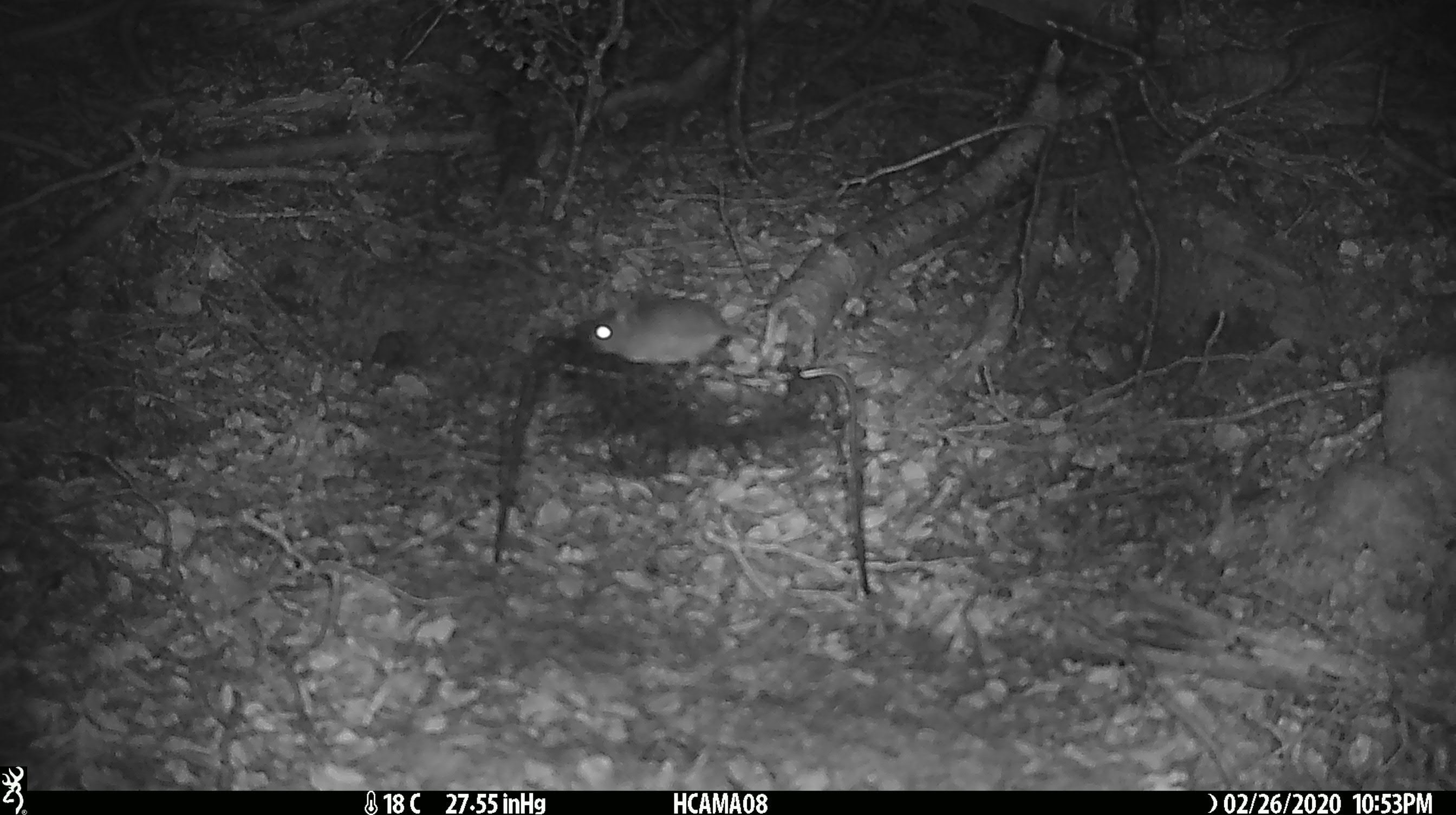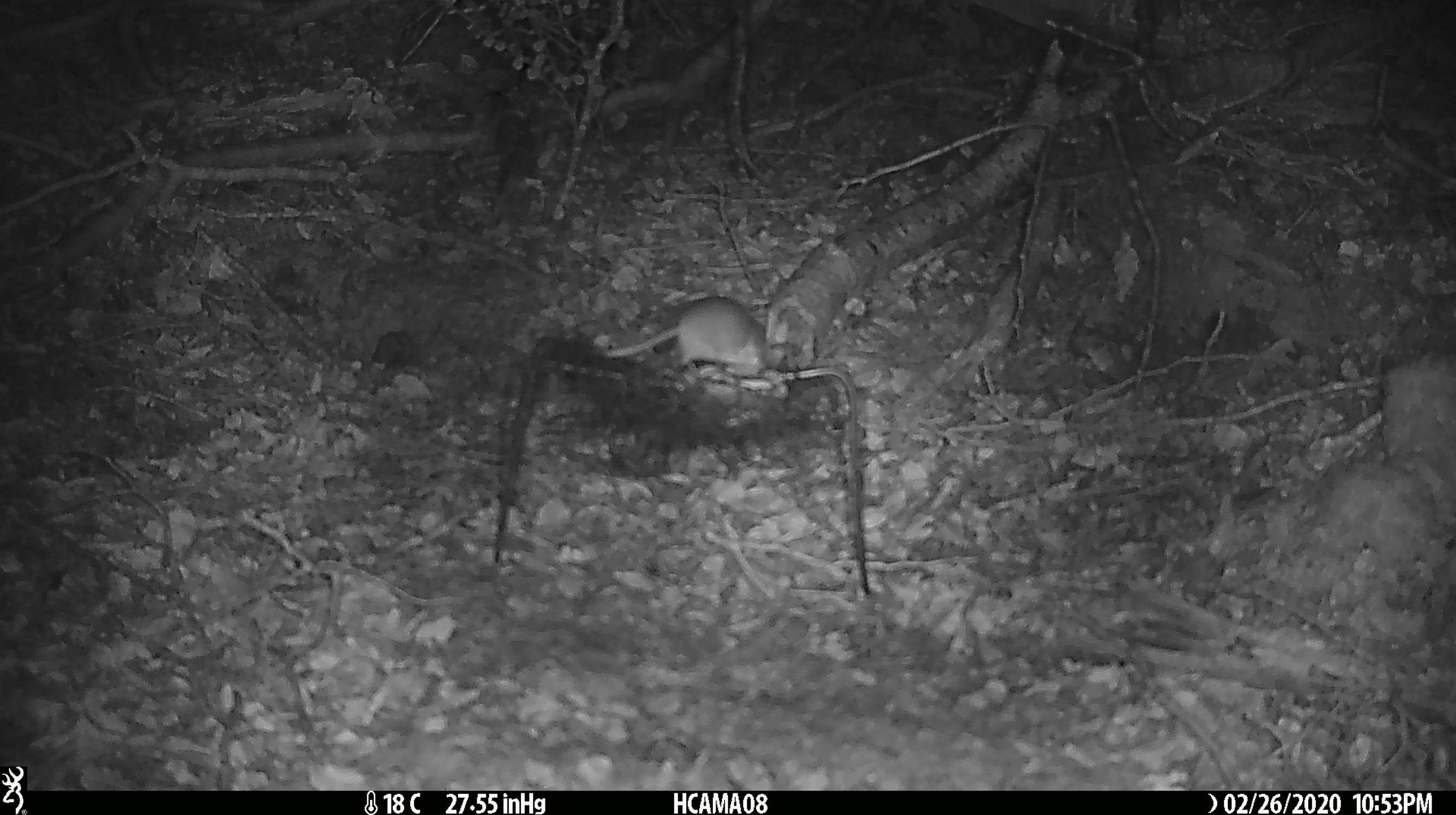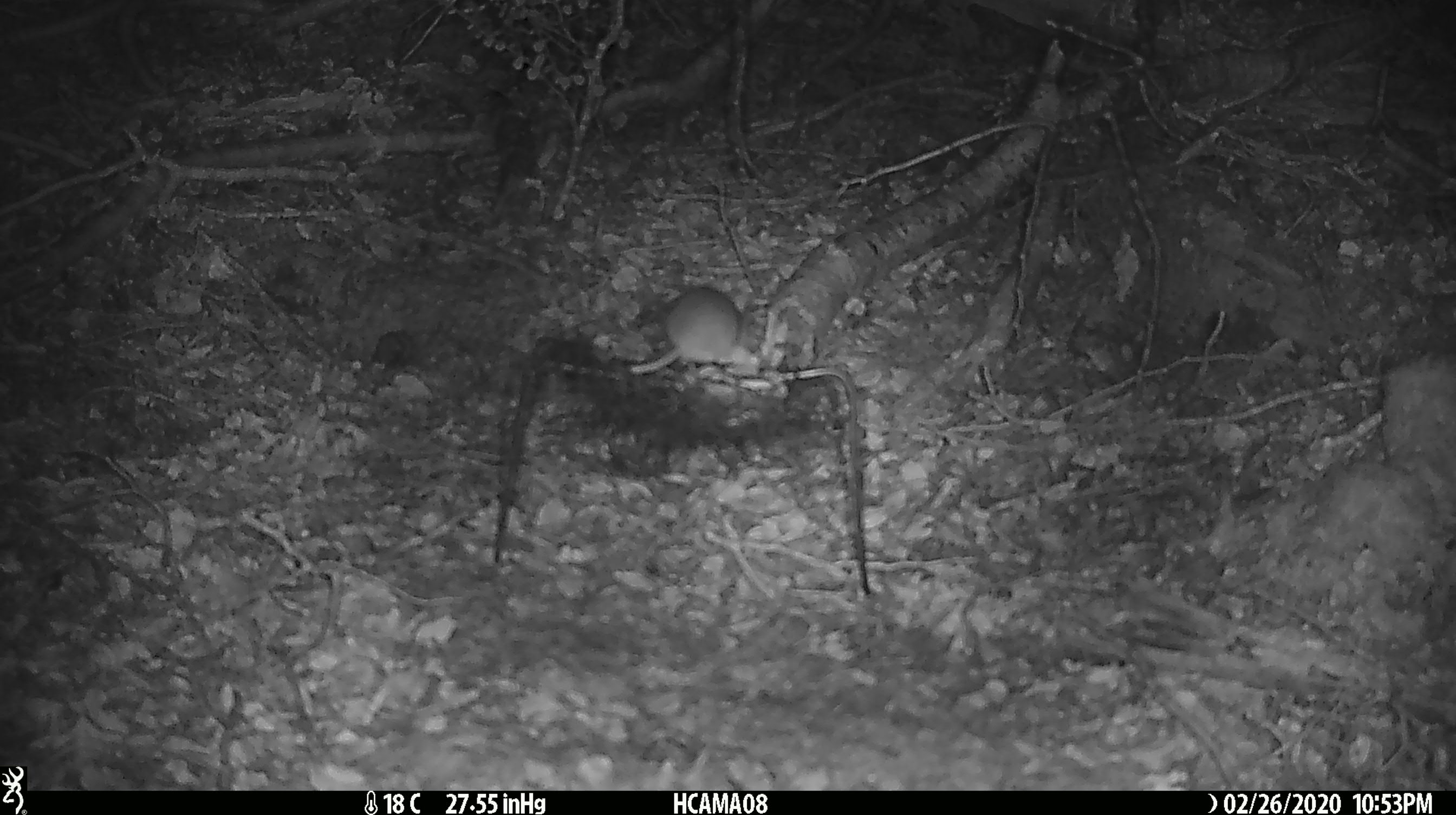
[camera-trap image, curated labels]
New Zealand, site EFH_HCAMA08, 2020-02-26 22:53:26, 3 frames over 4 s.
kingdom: Animalia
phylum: Chordata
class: Mammalia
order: Rodentia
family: Muridae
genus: Mus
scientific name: Mus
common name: mouse